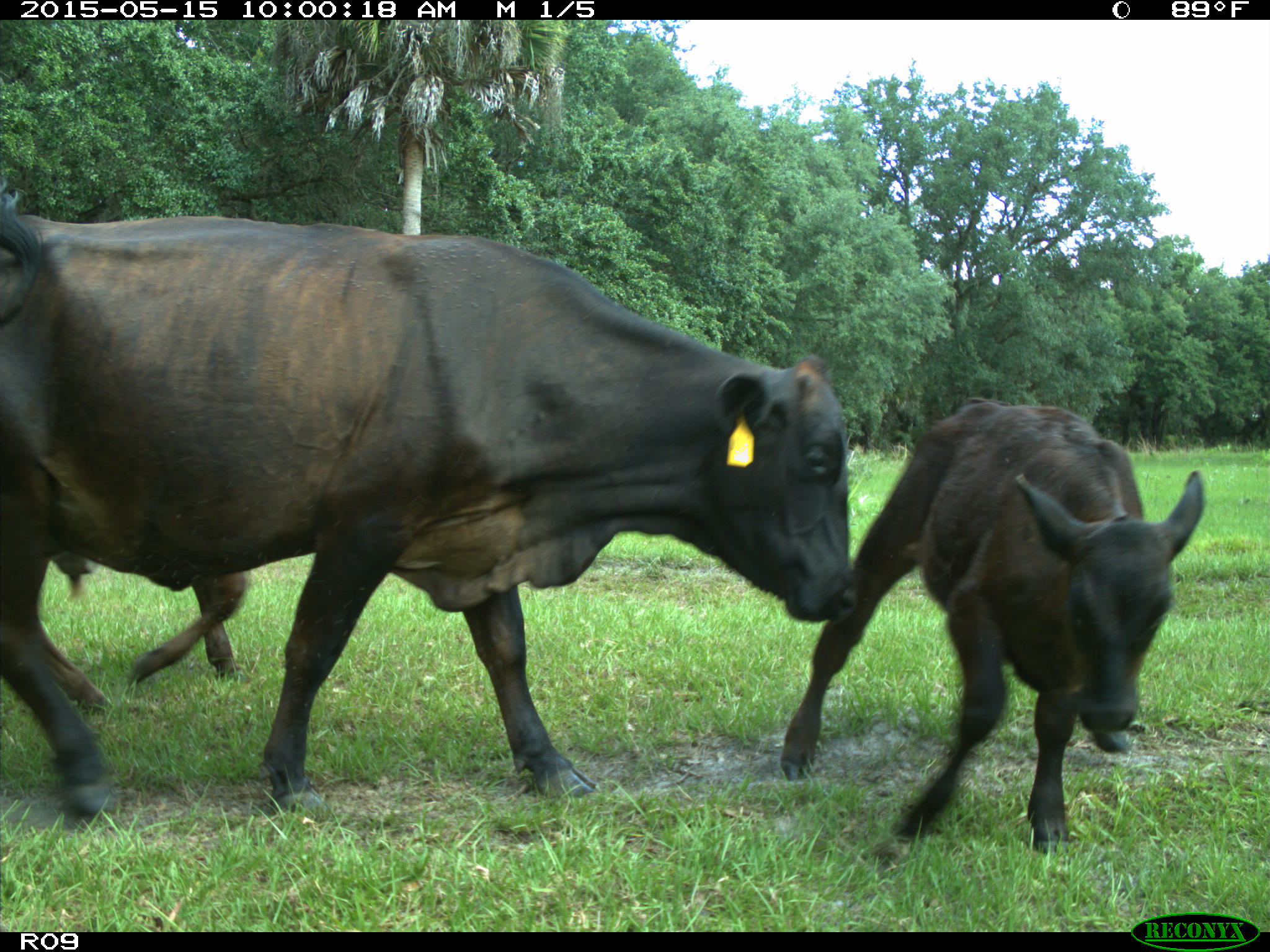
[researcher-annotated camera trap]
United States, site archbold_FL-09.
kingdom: Animalia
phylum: Chordata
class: Mammalia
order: Artiodactyla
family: Bovidae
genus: Bos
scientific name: Bos taurus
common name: domestic cow